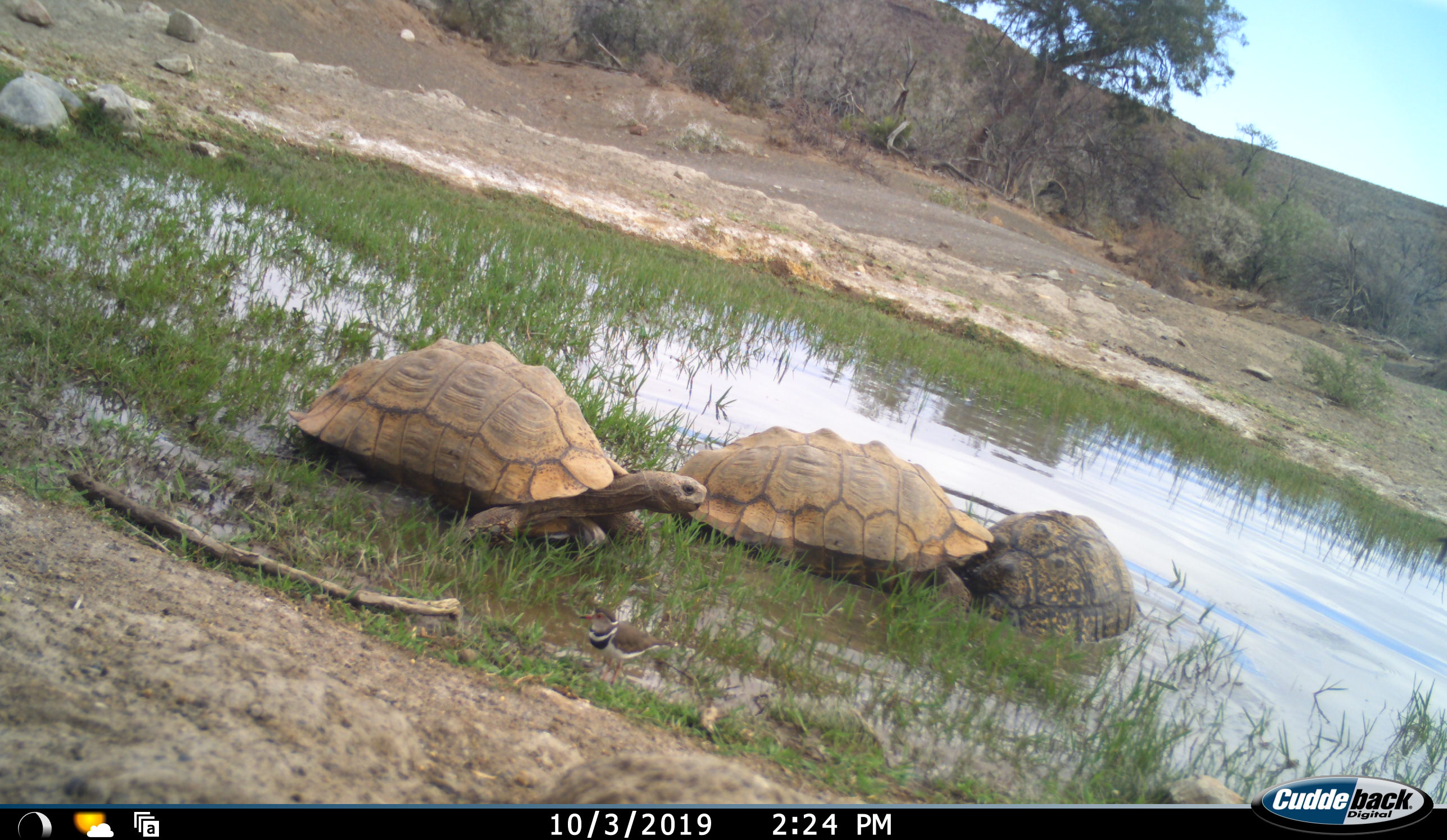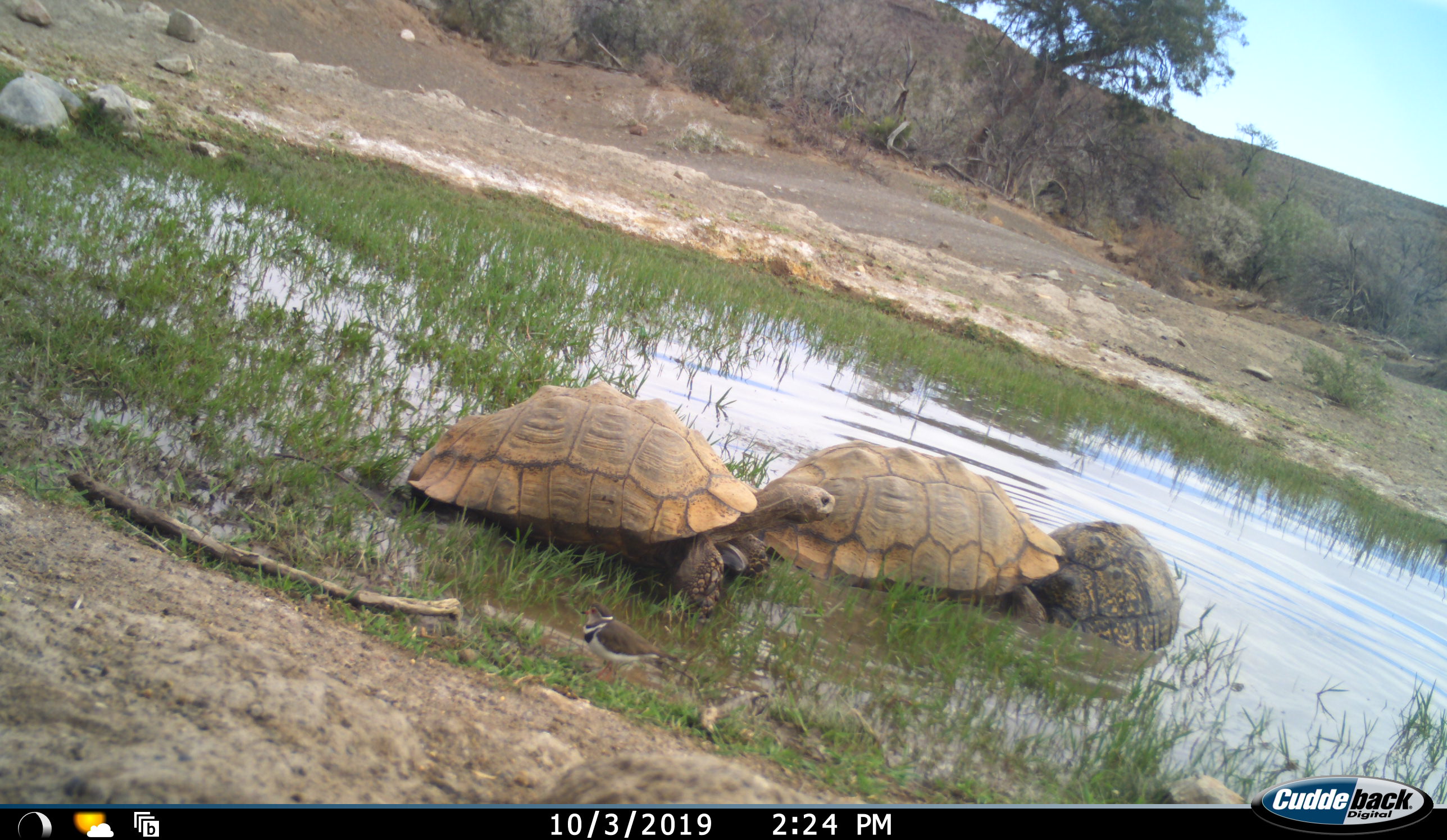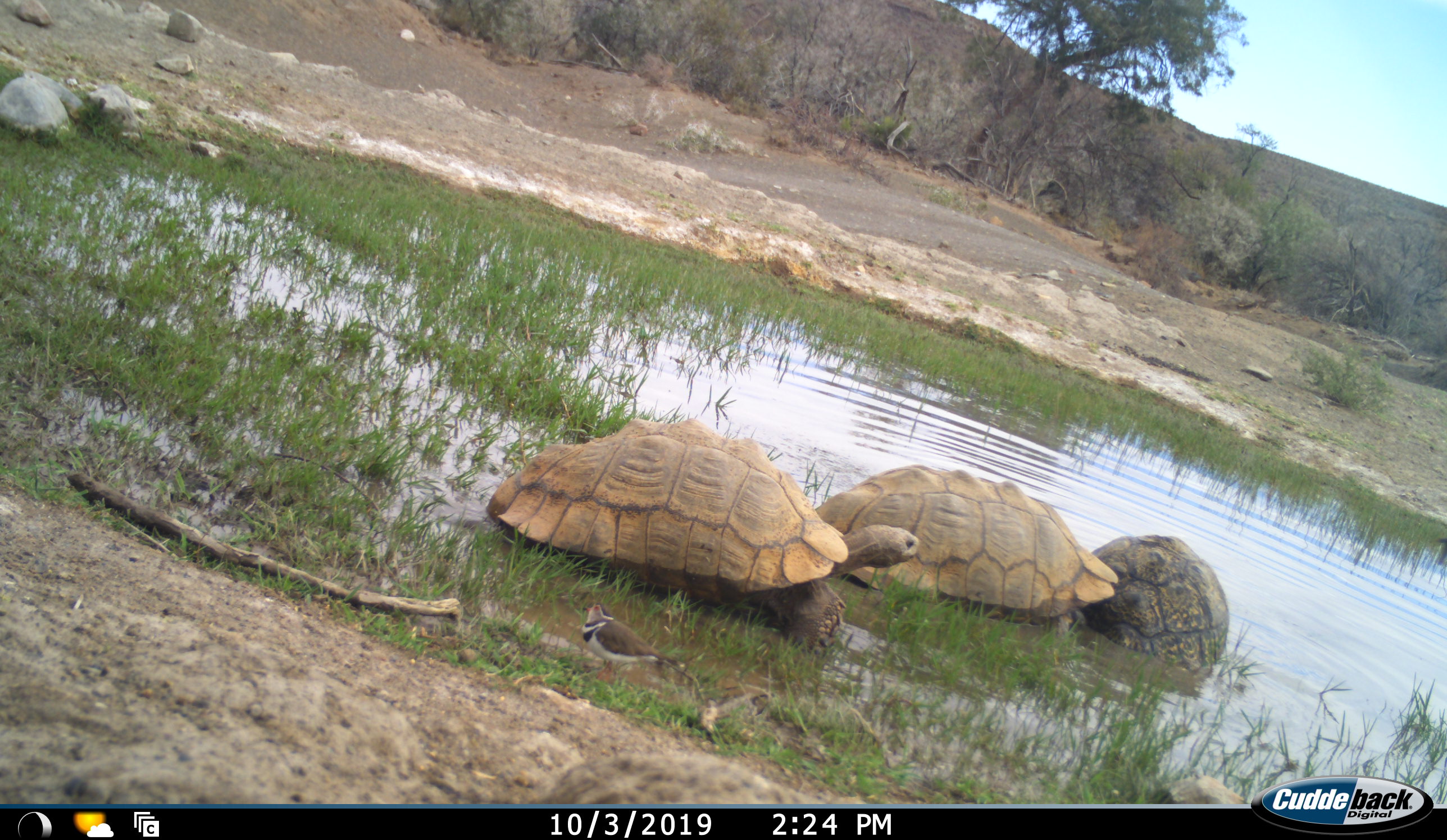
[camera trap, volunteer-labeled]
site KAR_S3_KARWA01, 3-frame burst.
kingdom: Animalia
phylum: Chordata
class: Reptilia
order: Testudines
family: Testudinidae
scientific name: Testudinidae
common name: tortoise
Tortoise (Testudinidae), count 3. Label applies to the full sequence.